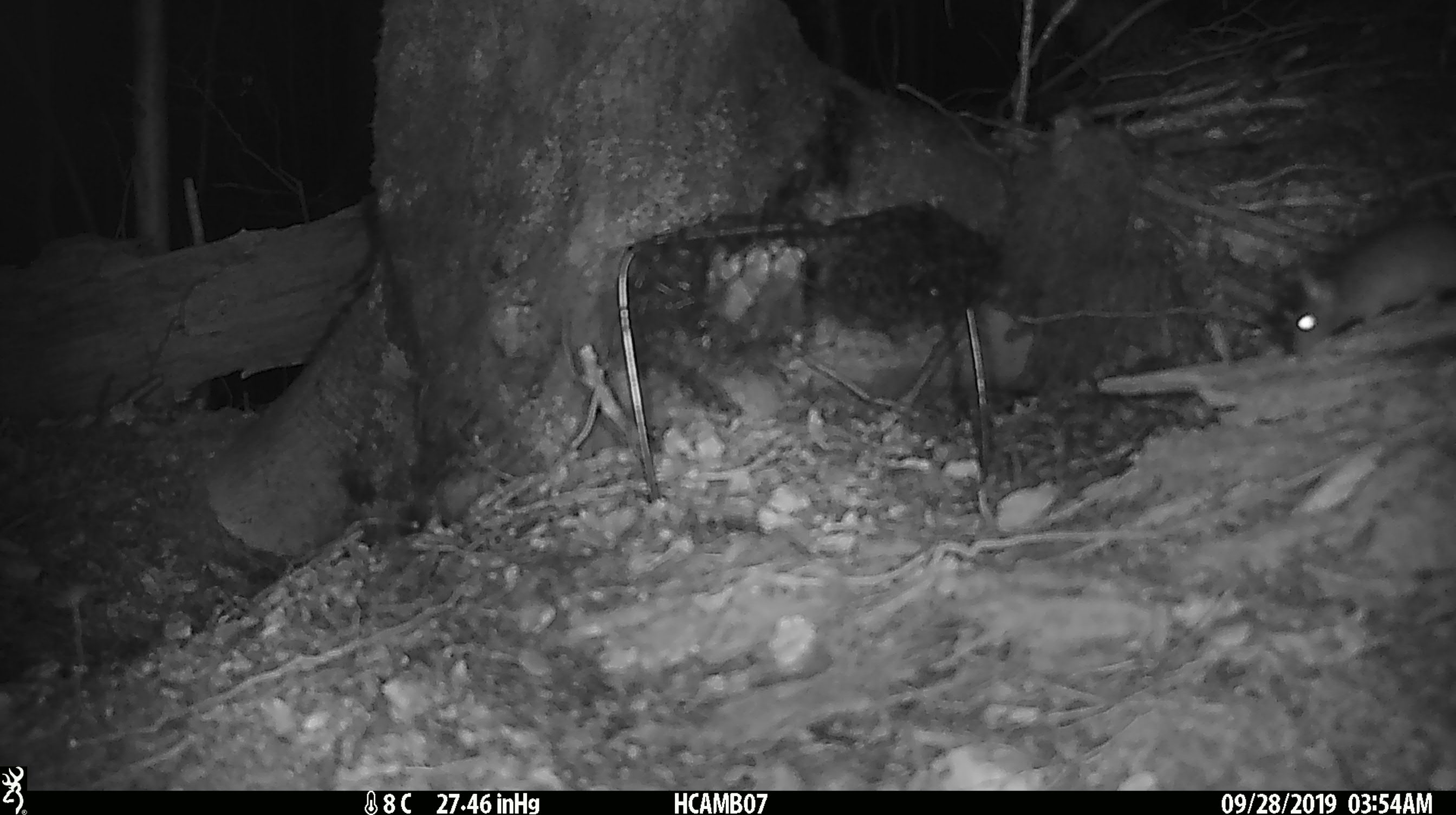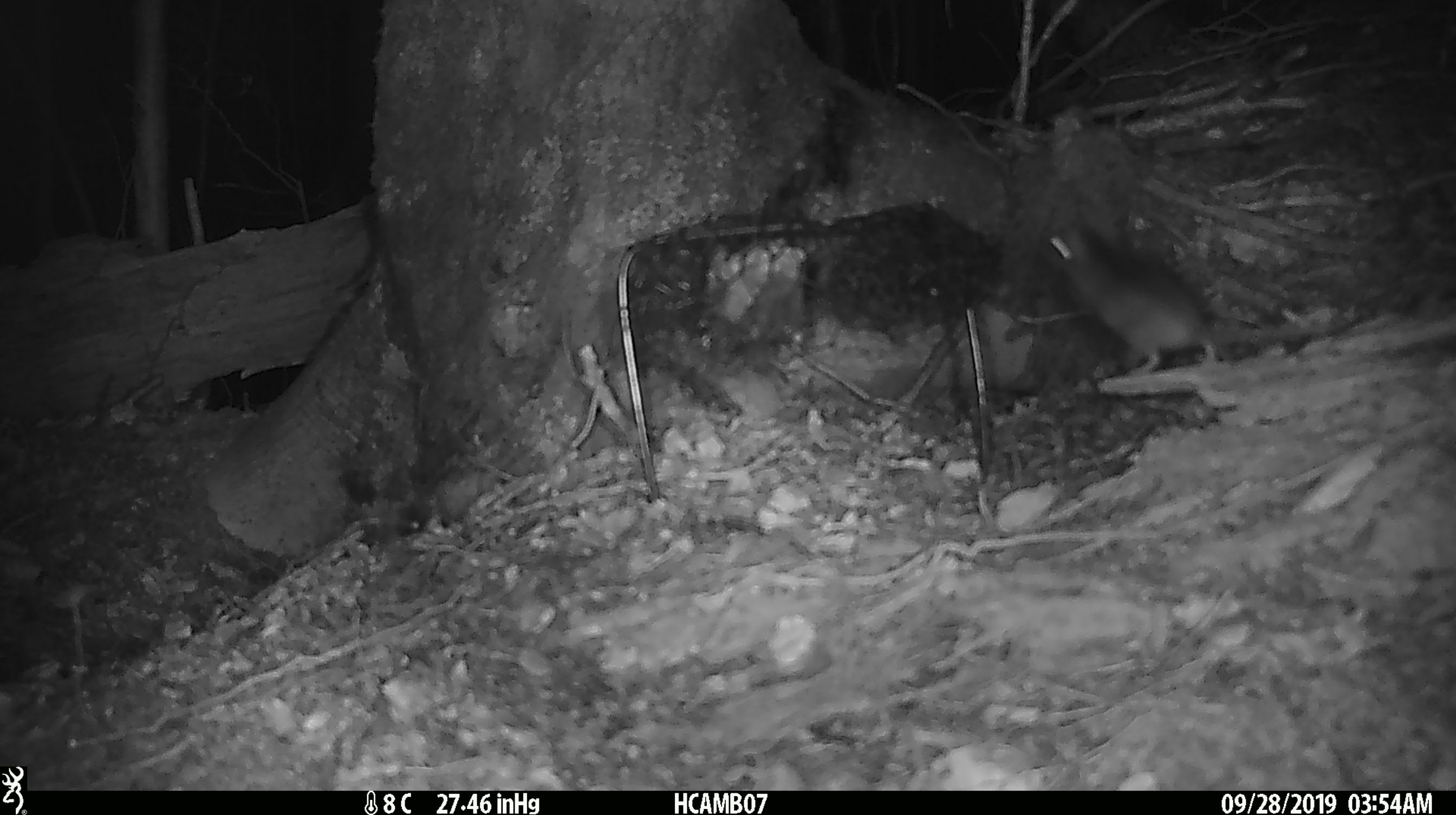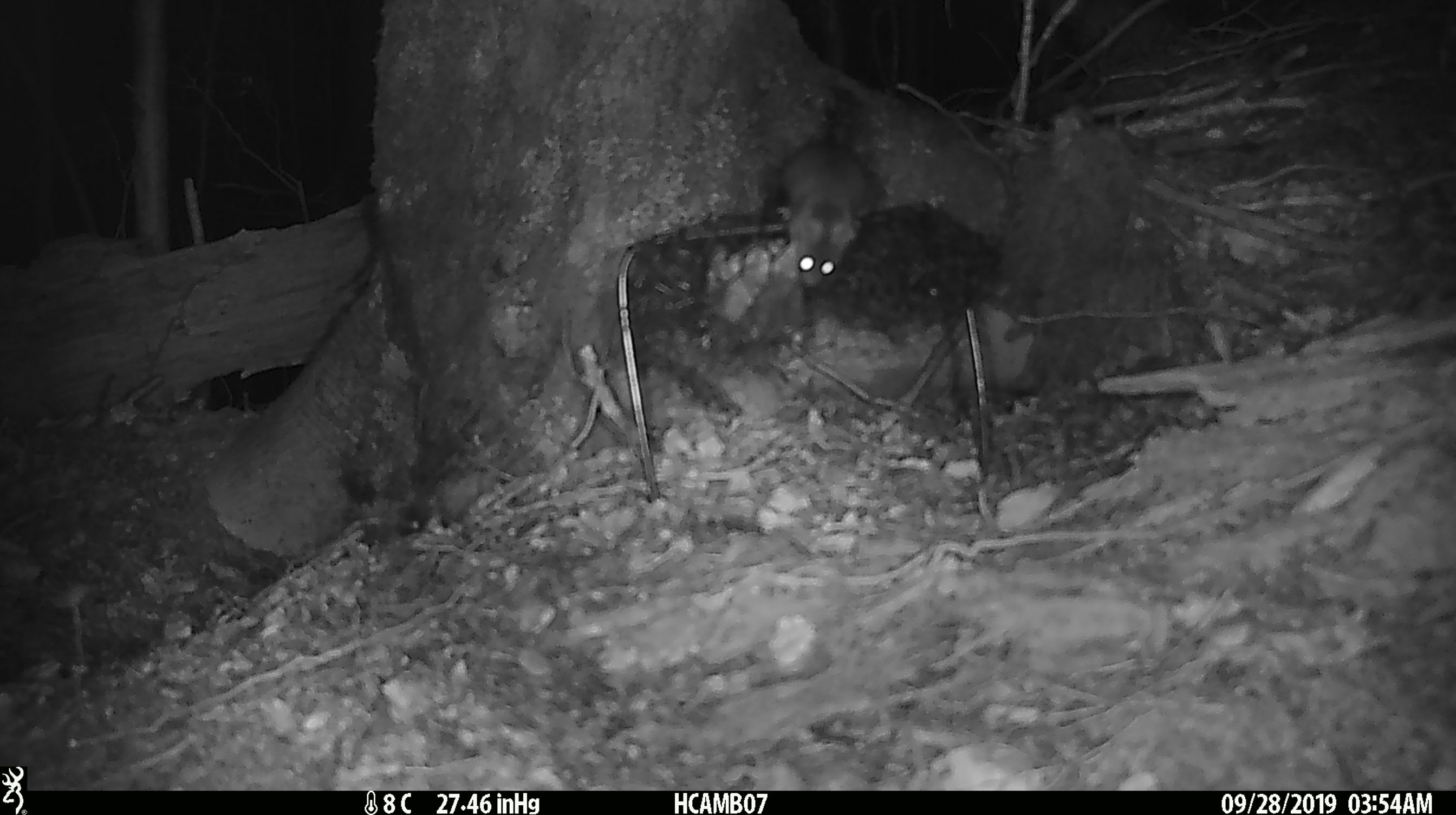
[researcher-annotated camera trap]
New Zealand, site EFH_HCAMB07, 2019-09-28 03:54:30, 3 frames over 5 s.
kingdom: Animalia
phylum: Chordata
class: Mammalia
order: Rodentia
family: Muridae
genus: Mus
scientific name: Mus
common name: mouse